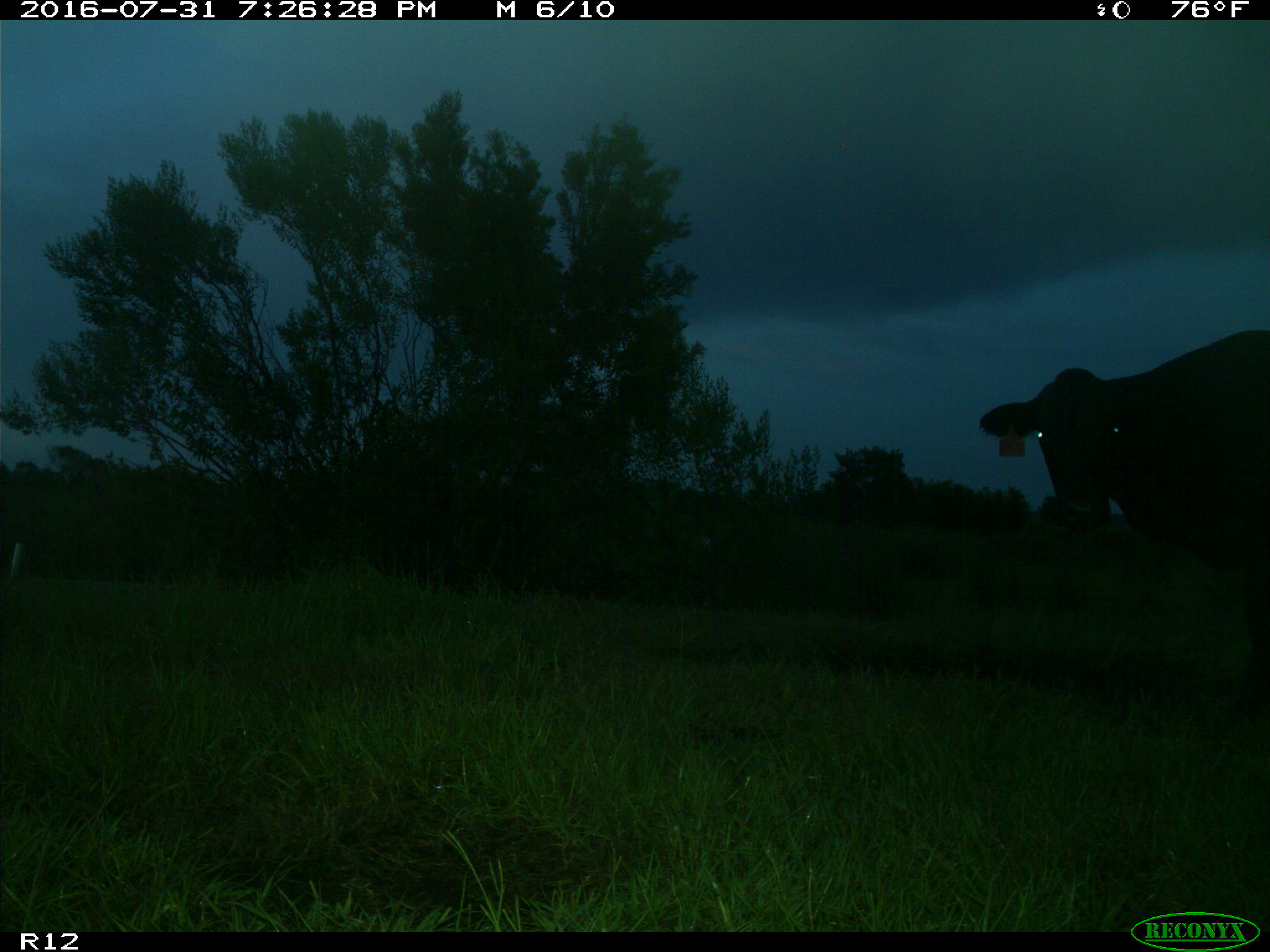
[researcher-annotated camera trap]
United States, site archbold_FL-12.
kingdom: Animalia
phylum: Chordata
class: Mammalia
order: Artiodactyla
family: Bovidae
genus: Bos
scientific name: Bos taurus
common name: domestic cow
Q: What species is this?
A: Bos taurus (domestic cow).